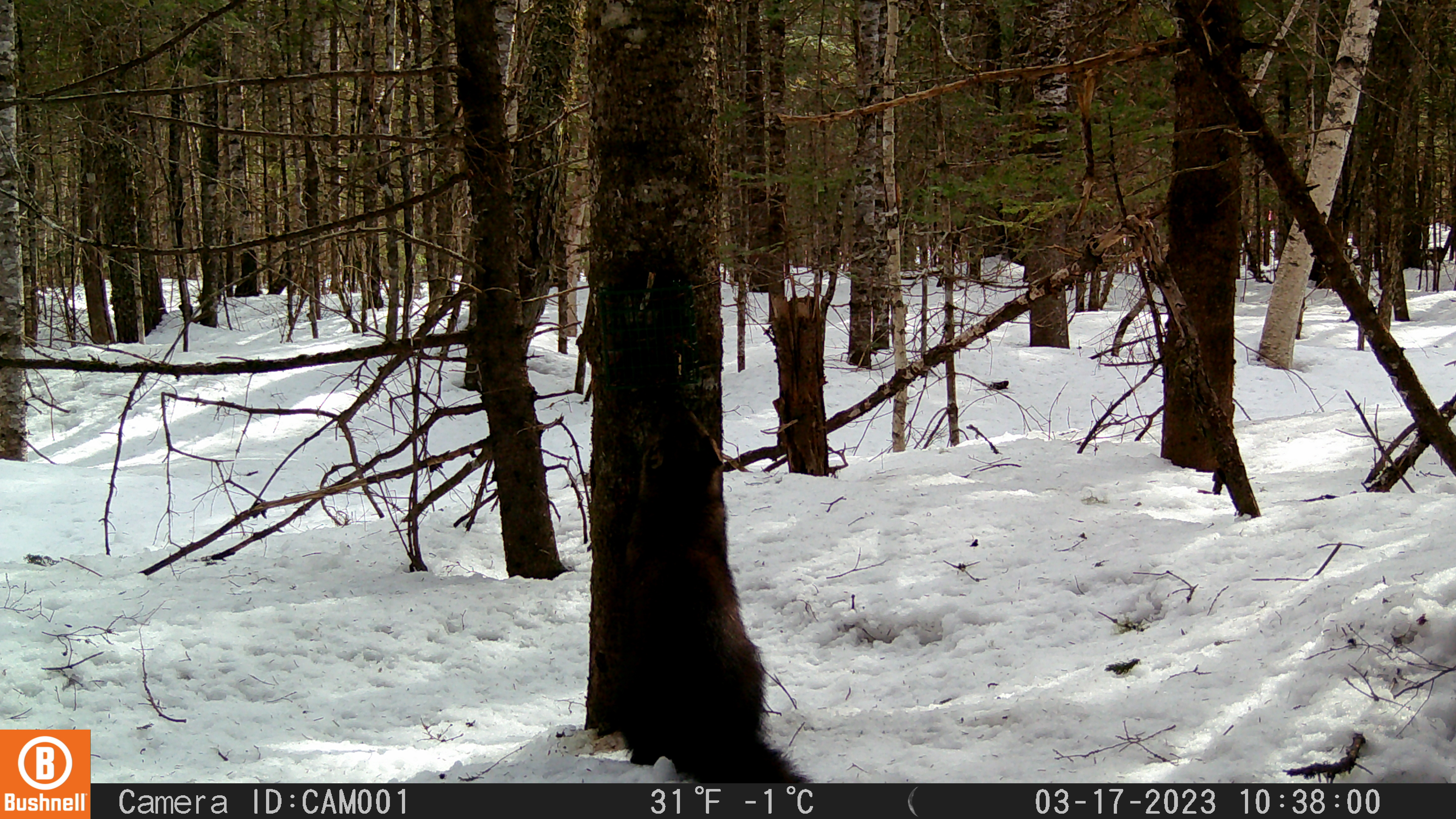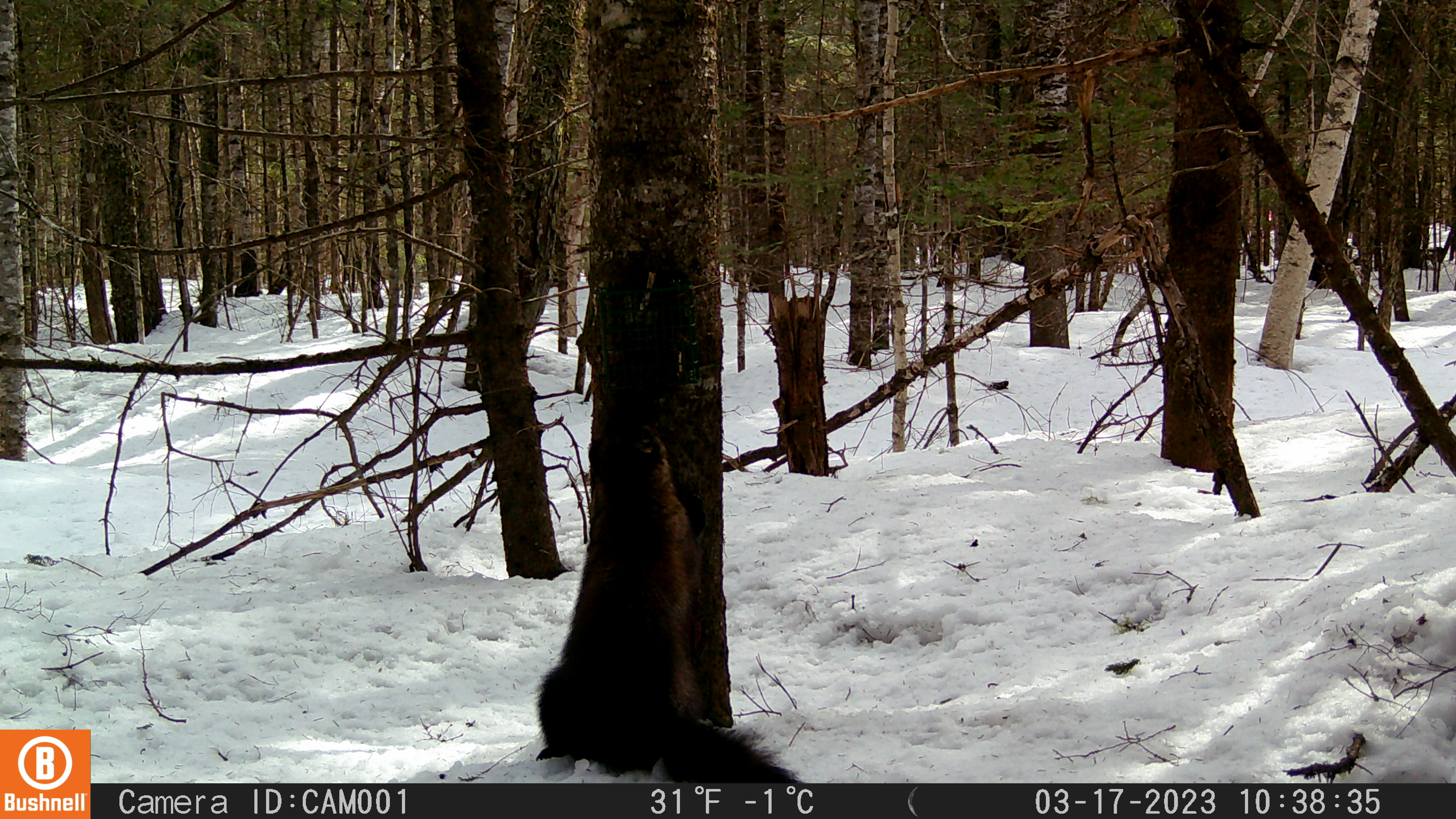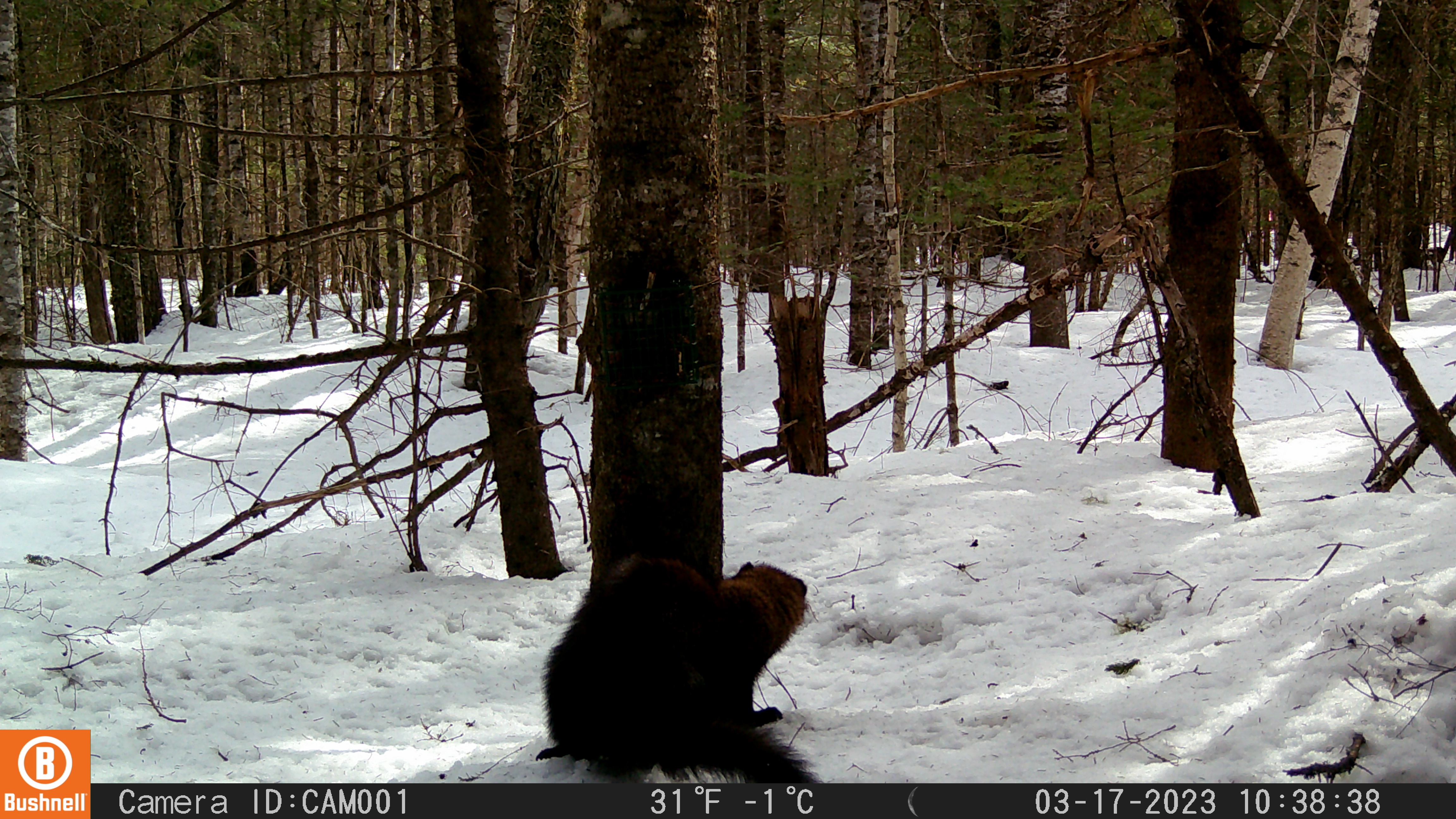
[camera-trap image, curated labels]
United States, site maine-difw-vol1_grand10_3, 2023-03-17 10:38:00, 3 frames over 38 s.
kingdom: Animalia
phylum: Chordata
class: Mammalia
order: Carnivora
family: Mustelidae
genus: Pekania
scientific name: Pekania pennanti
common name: fisher